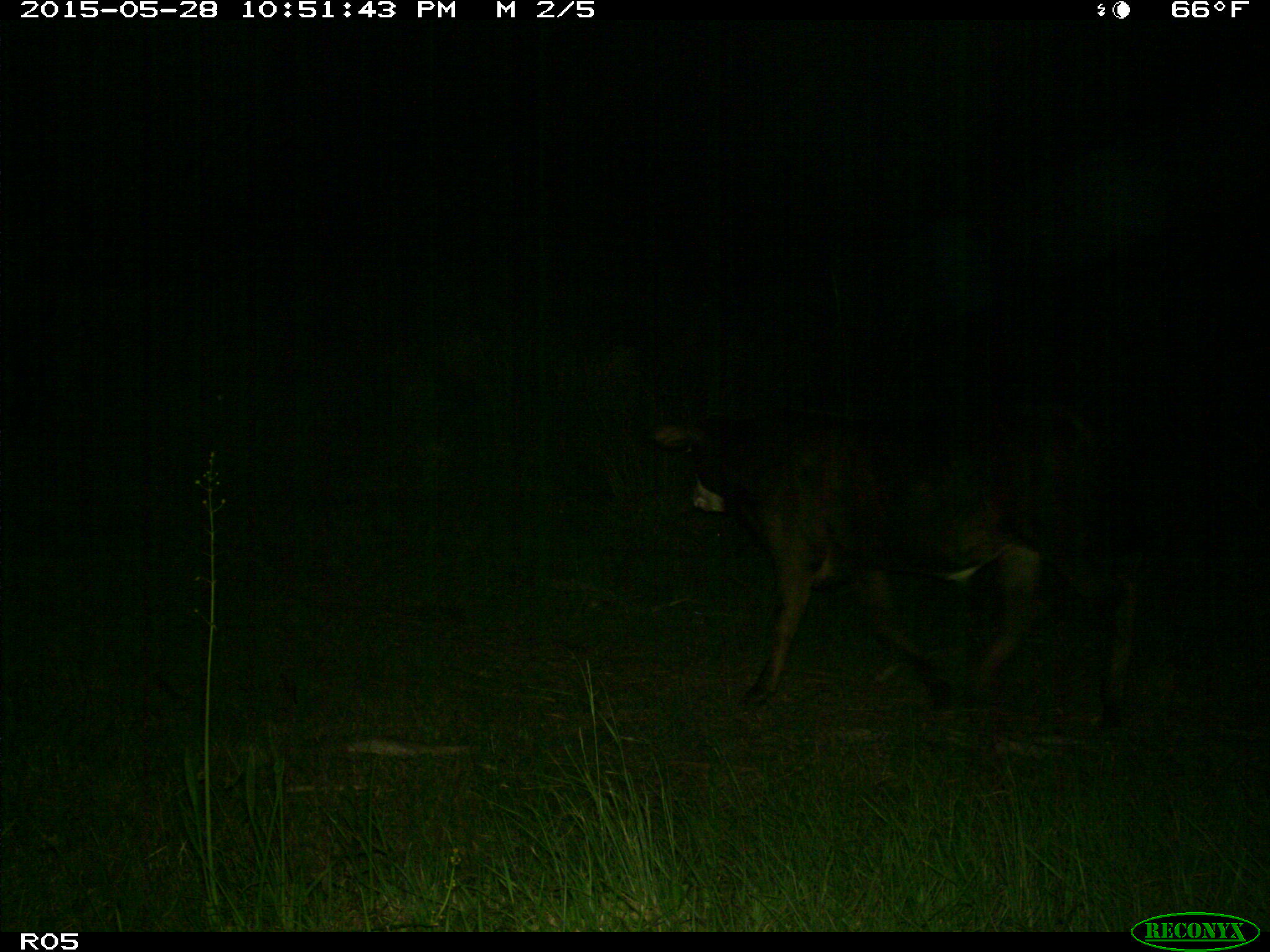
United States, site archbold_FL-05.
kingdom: Animalia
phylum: Chordata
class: Mammalia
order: Artiodactyla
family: Bovidae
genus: Bos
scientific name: Bos taurus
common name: domestic cow